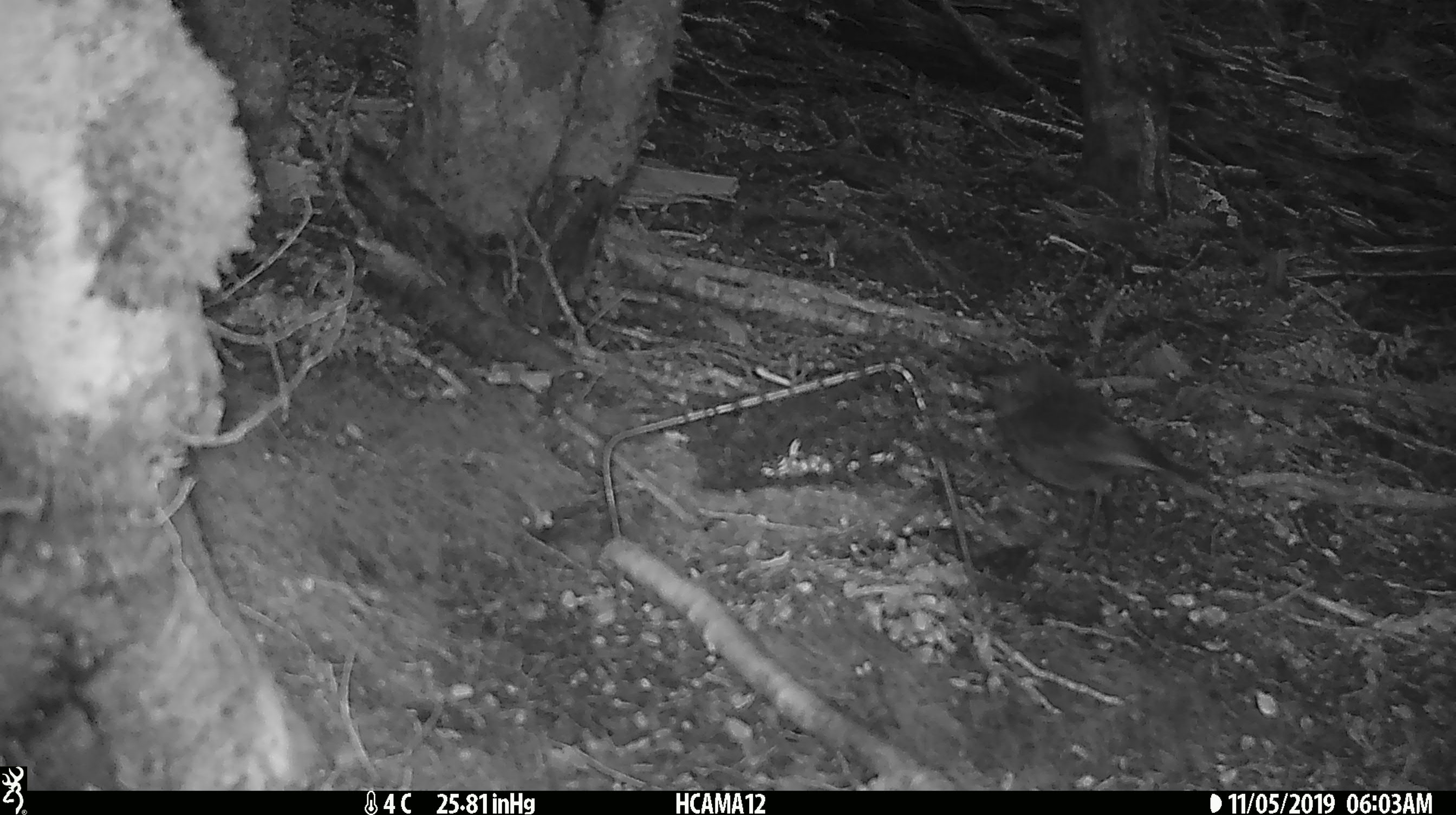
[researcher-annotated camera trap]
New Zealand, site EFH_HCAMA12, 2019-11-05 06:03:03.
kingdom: Animalia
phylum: Chordata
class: Aves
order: Passeriformes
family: Petroicidae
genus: Petroica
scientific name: Petroica australis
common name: new zealand robin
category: robin